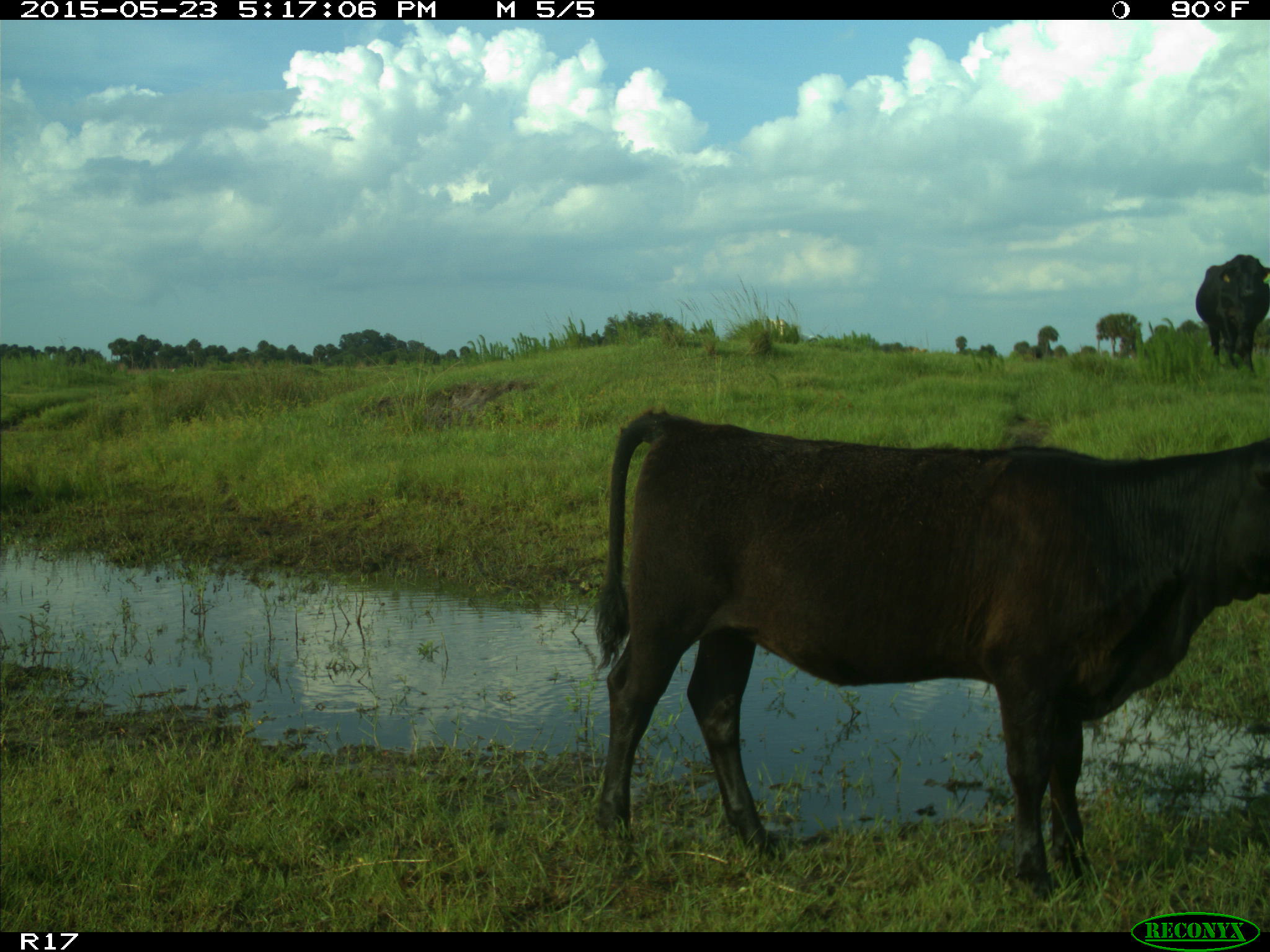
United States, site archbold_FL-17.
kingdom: Animalia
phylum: Chordata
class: Mammalia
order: Artiodactyla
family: Bovidae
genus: Bos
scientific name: Bos taurus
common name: domestic cow